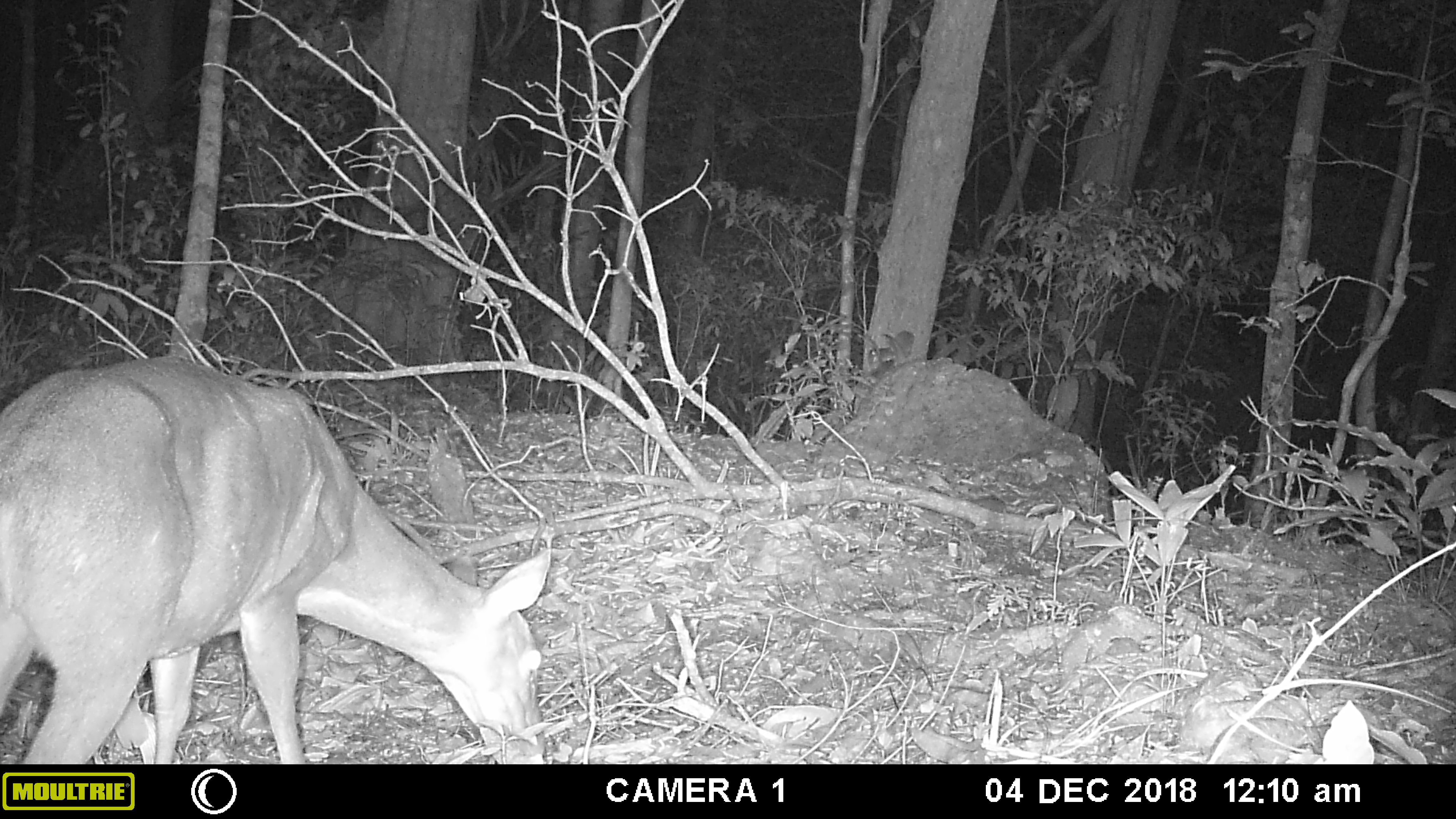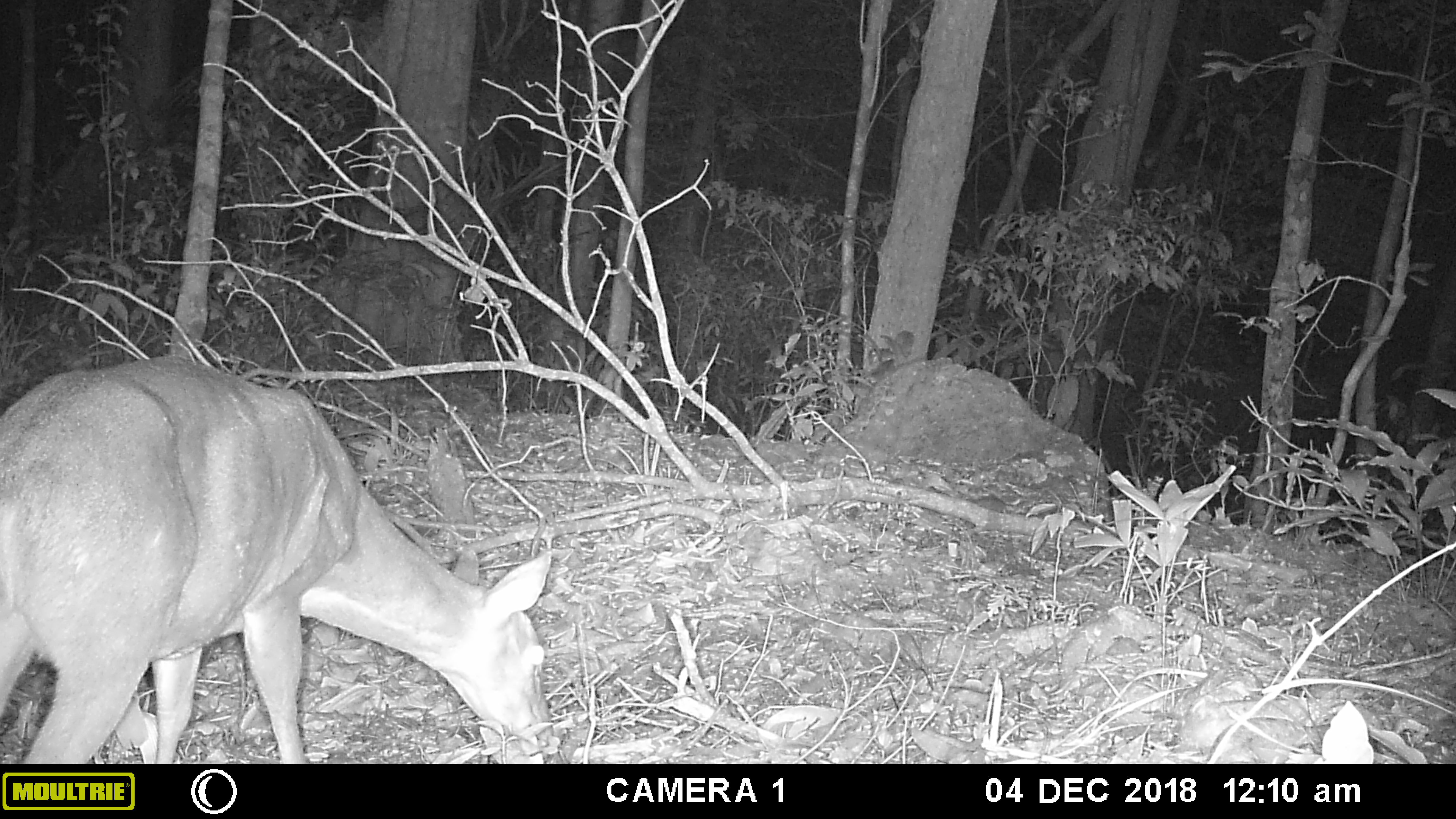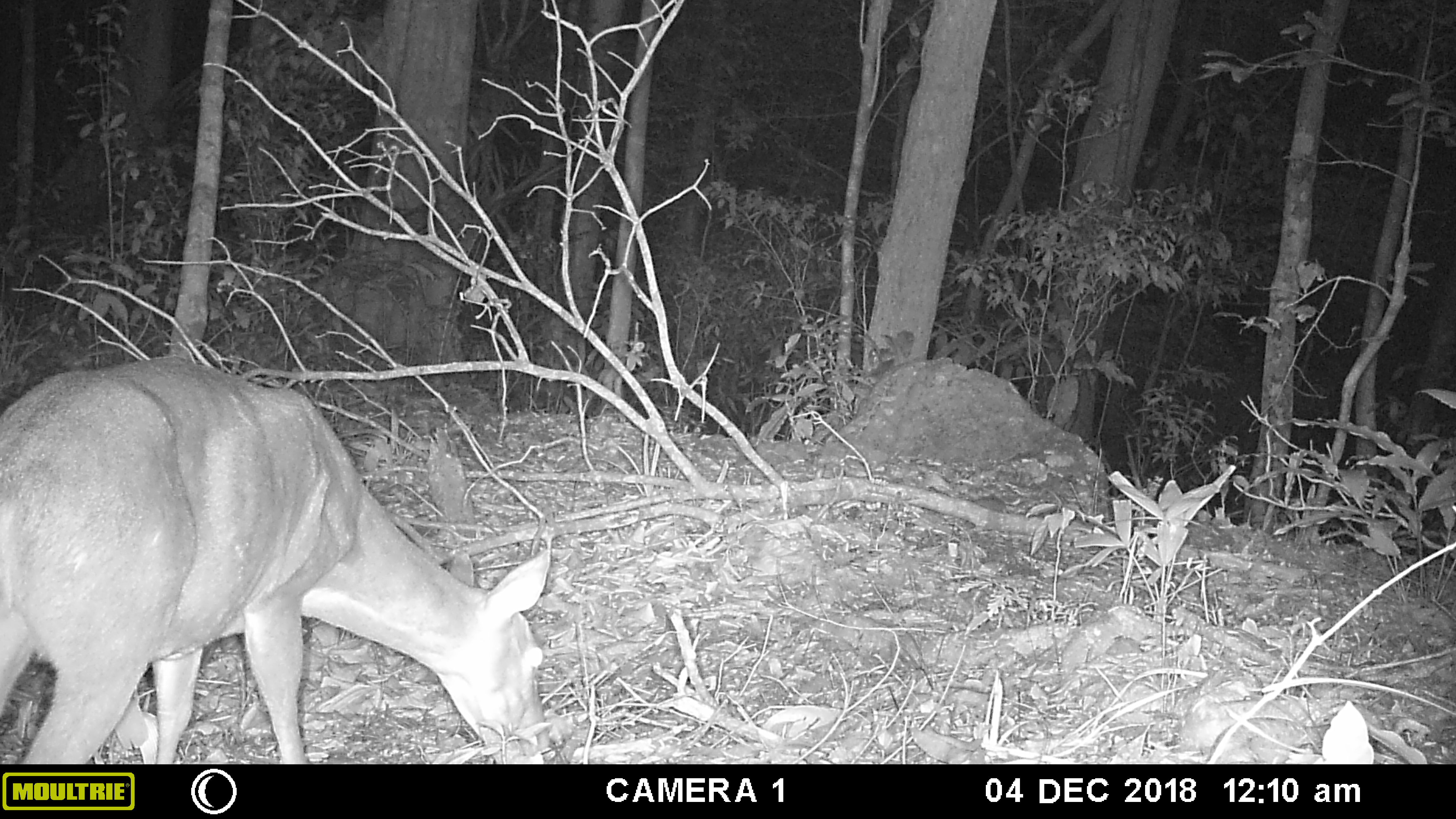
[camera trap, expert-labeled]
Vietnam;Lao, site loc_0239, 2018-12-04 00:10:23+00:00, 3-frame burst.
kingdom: Animalia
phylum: Chordata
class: Mammalia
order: Artiodactyla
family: Cervidae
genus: Muntiacus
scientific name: Muntiacus vuquangensis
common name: large-antlered muntjac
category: large antlered muntjac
Large antlered muntjac (large-antlered muntjac) (Muntiacus vuquangensis). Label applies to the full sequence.